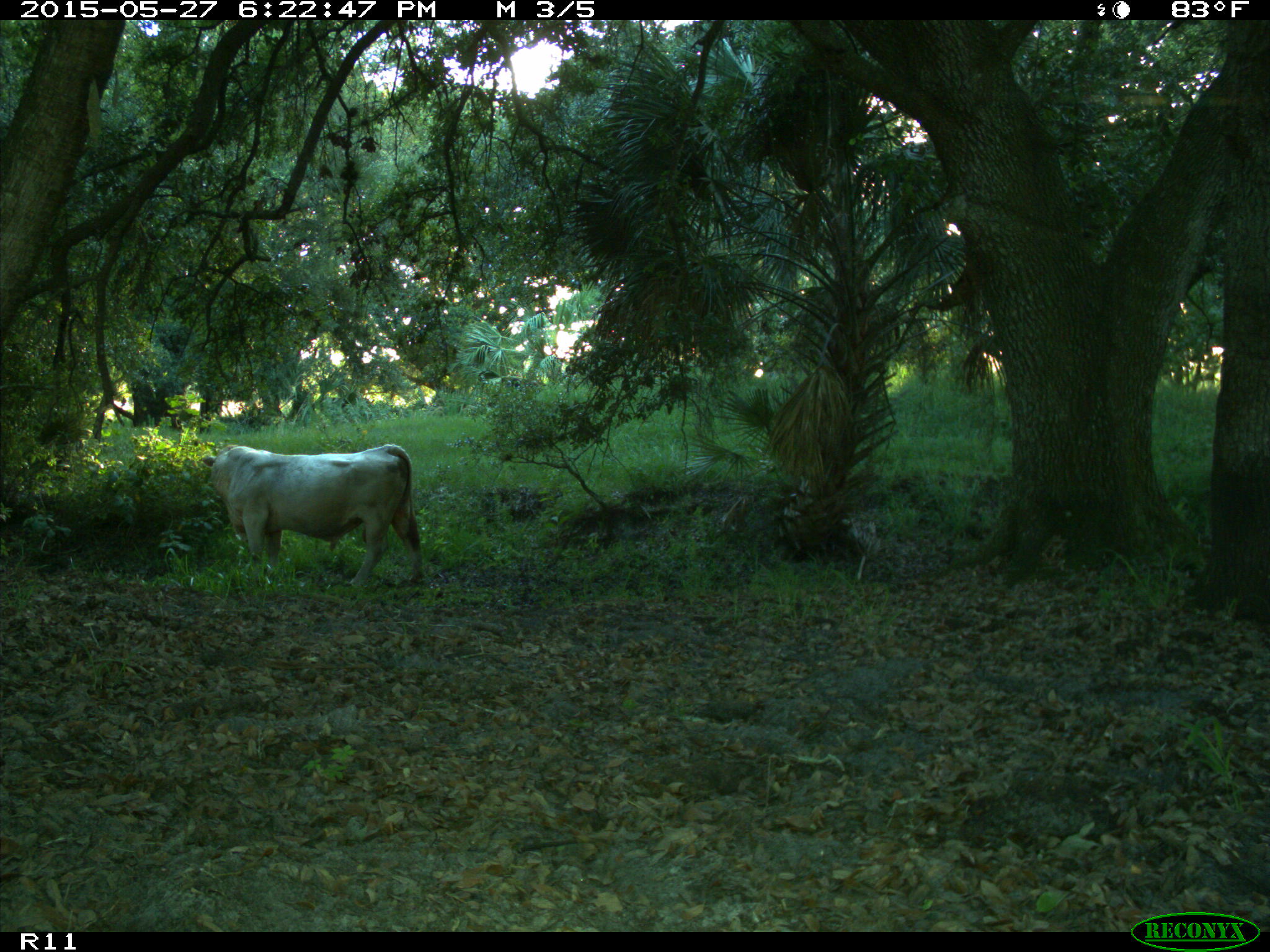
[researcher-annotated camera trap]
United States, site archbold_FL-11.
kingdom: Animalia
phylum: Chordata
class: Mammalia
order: Artiodactyla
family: Bovidae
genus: Bos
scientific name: Bos taurus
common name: domestic cow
Bos taurus (domestic cow).